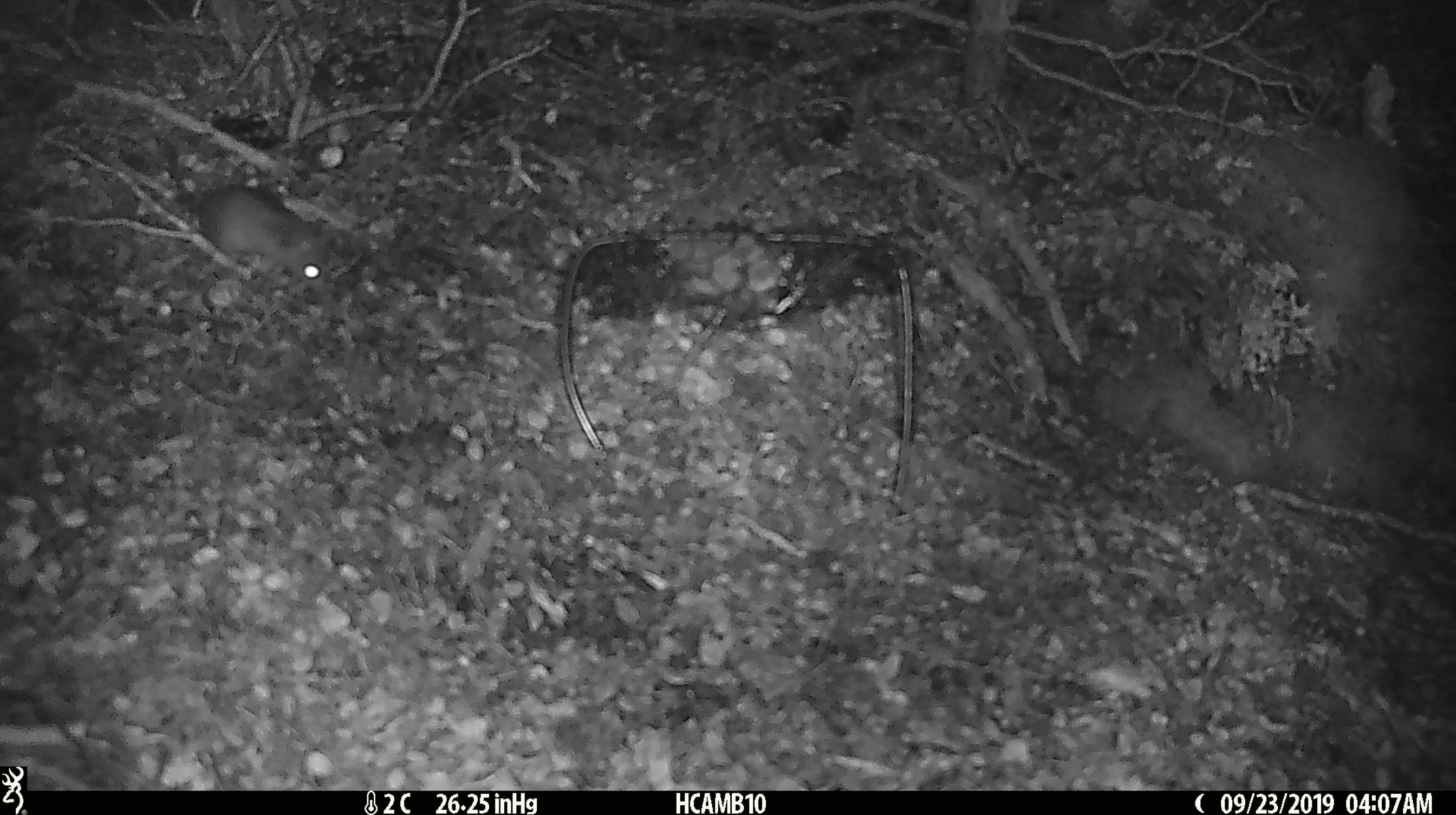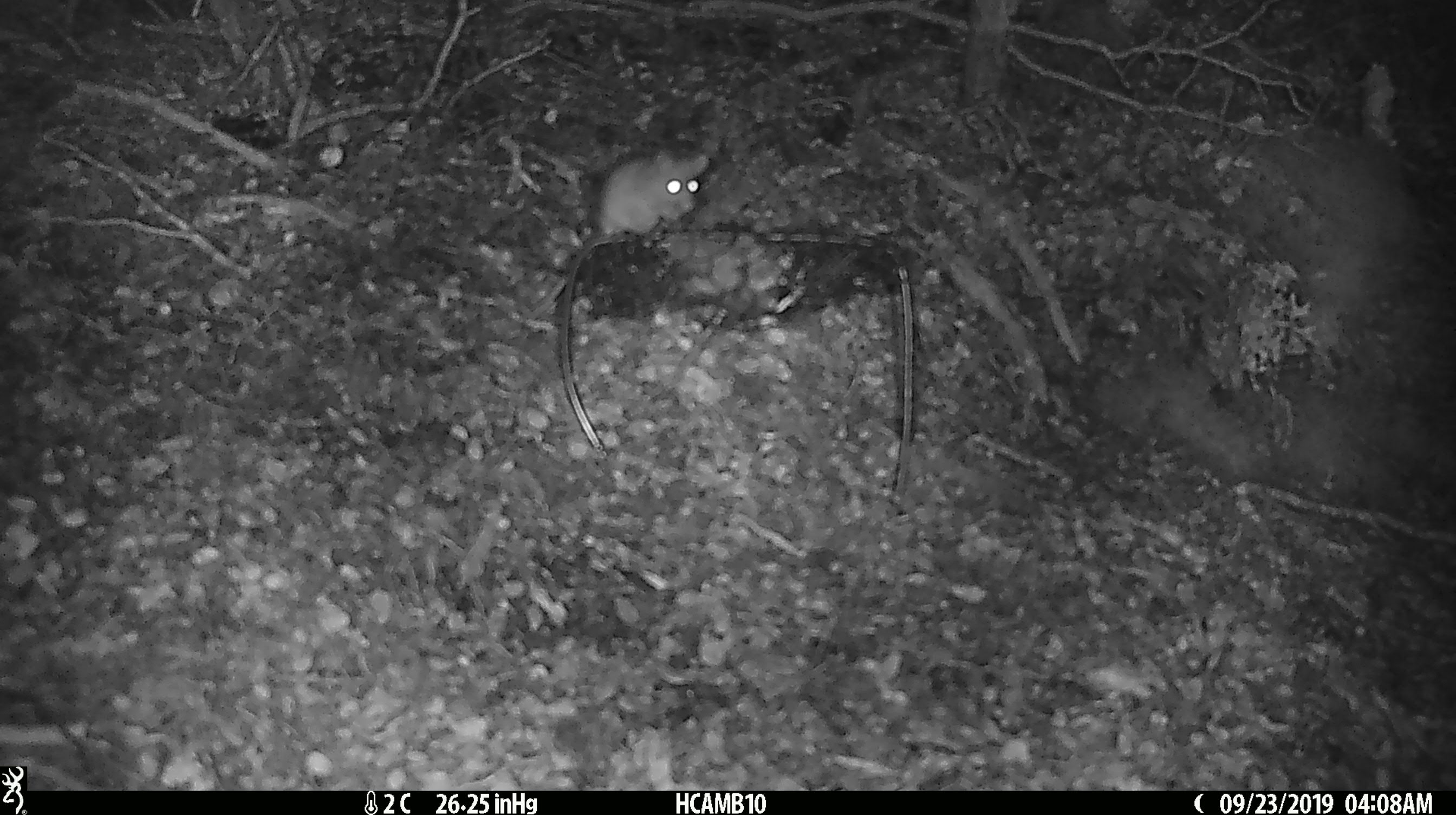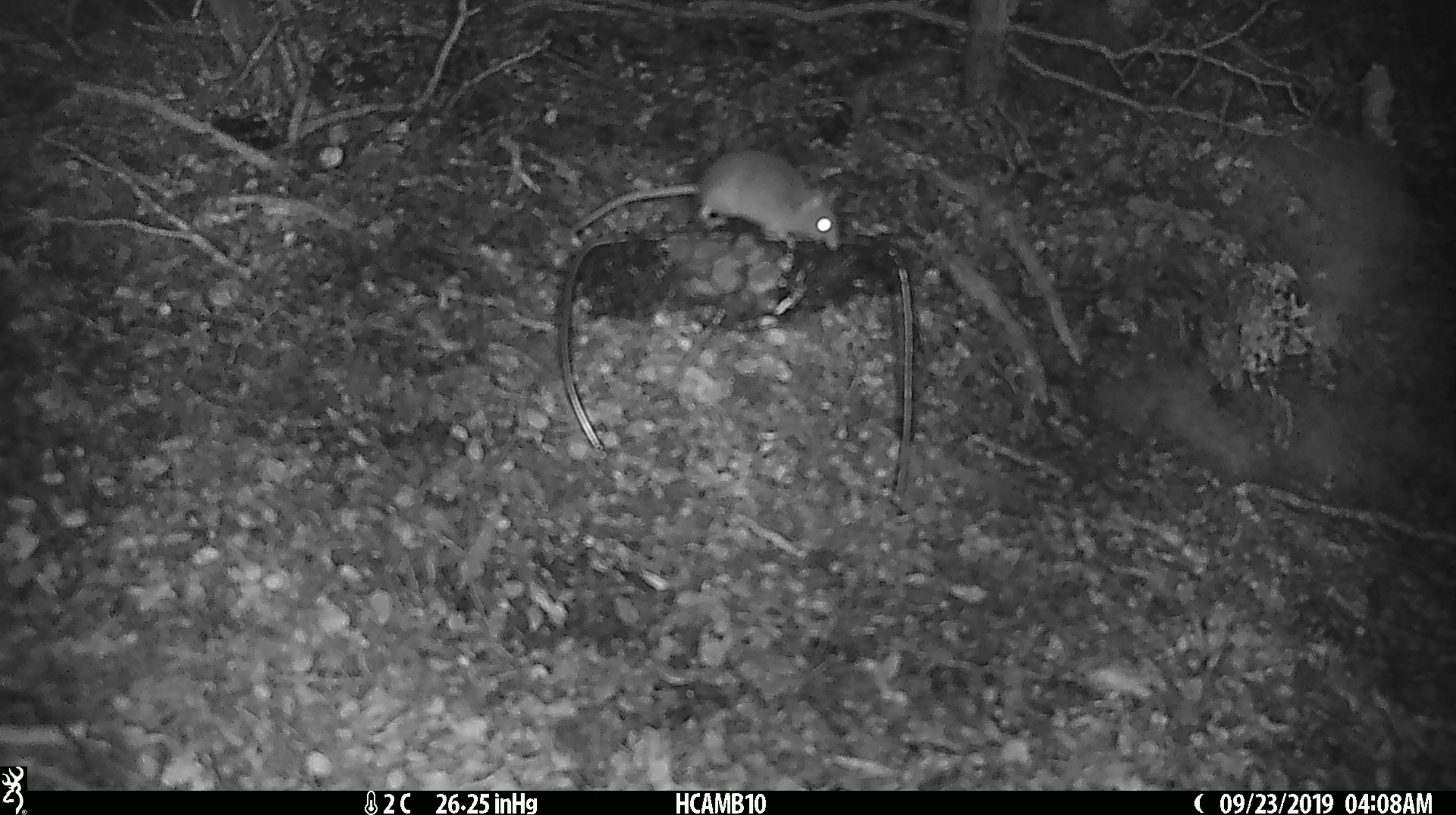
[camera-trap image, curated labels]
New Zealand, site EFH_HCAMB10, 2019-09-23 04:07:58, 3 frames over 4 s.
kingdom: Animalia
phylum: Chordata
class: Mammalia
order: Rodentia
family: Muridae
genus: Mus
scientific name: Mus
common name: mouse